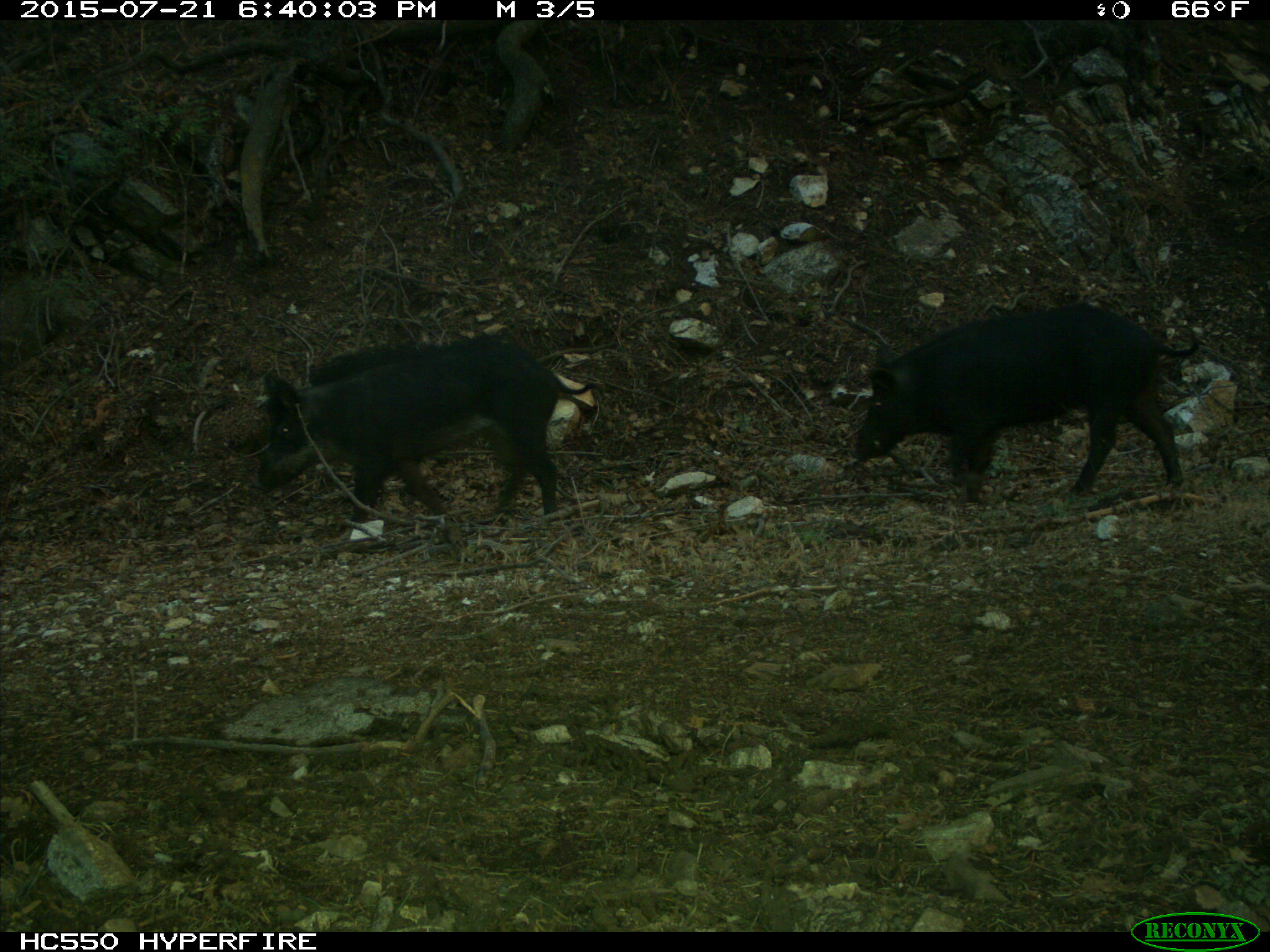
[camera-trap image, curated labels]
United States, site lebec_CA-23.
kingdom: Animalia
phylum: Chordata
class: Mammalia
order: Artiodactyla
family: Suidae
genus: Sus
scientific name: Sus scrofa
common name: wild boar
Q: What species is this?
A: Sus scrofa (wild boar).